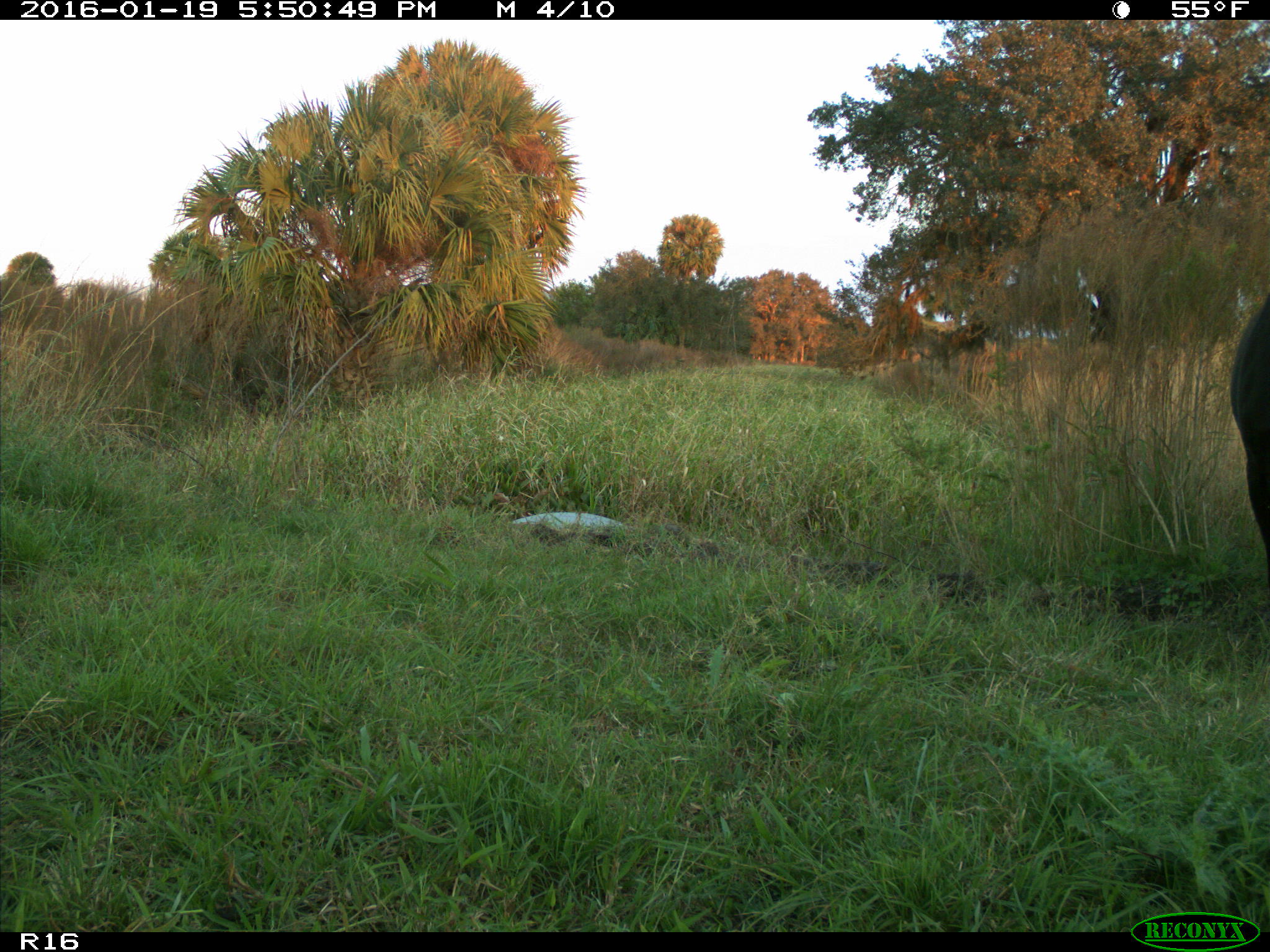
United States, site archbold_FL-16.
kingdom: Animalia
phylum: Chordata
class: Mammalia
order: Artiodactyla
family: Bovidae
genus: Bos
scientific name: Bos taurus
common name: domestic cow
Bos taurus (domestic cow).